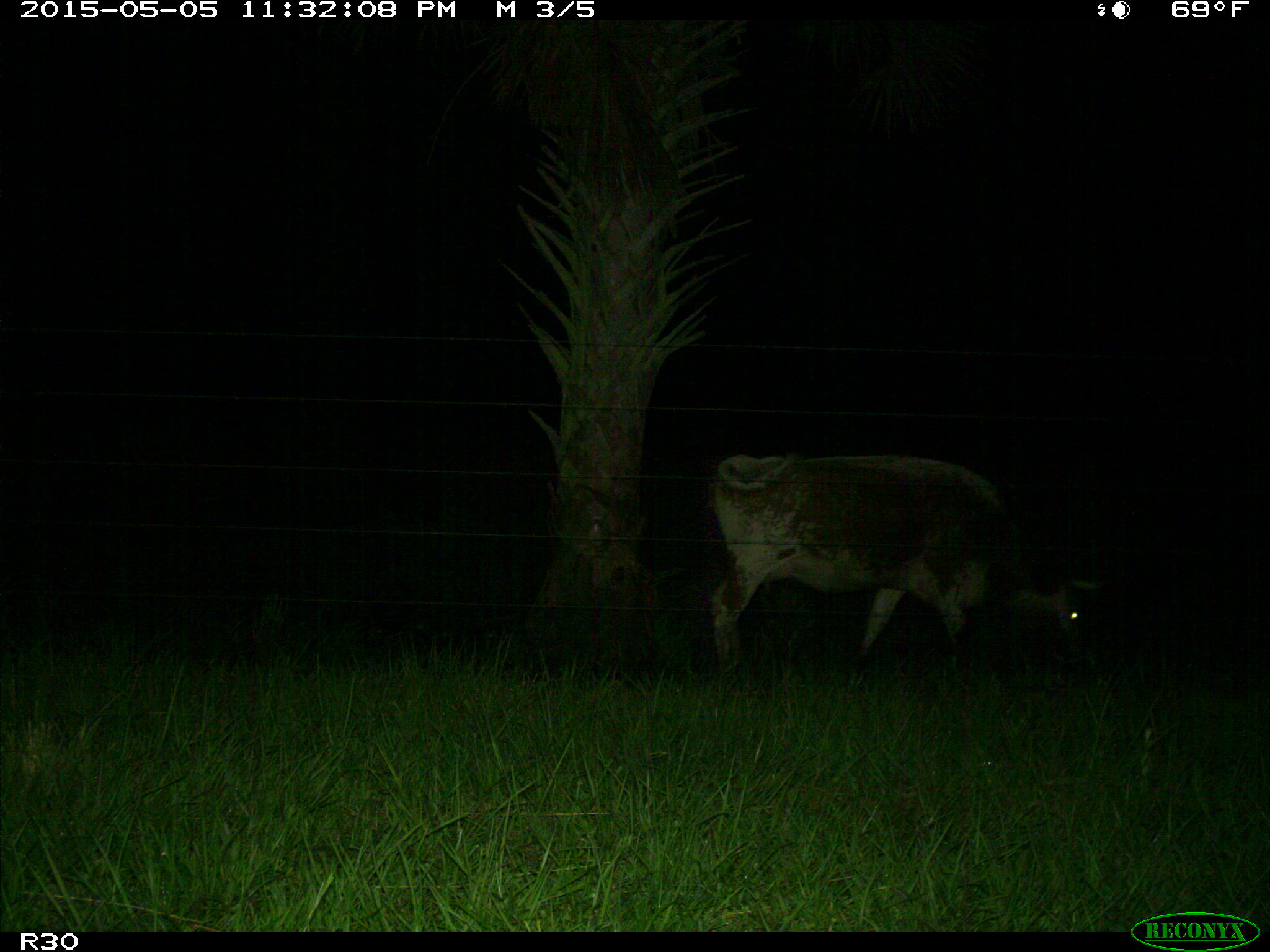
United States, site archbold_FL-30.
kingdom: Animalia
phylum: Chordata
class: Mammalia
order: Artiodactyla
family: Bovidae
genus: Bos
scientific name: Bos taurus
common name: domestic cow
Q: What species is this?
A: Bos taurus (domestic cow).